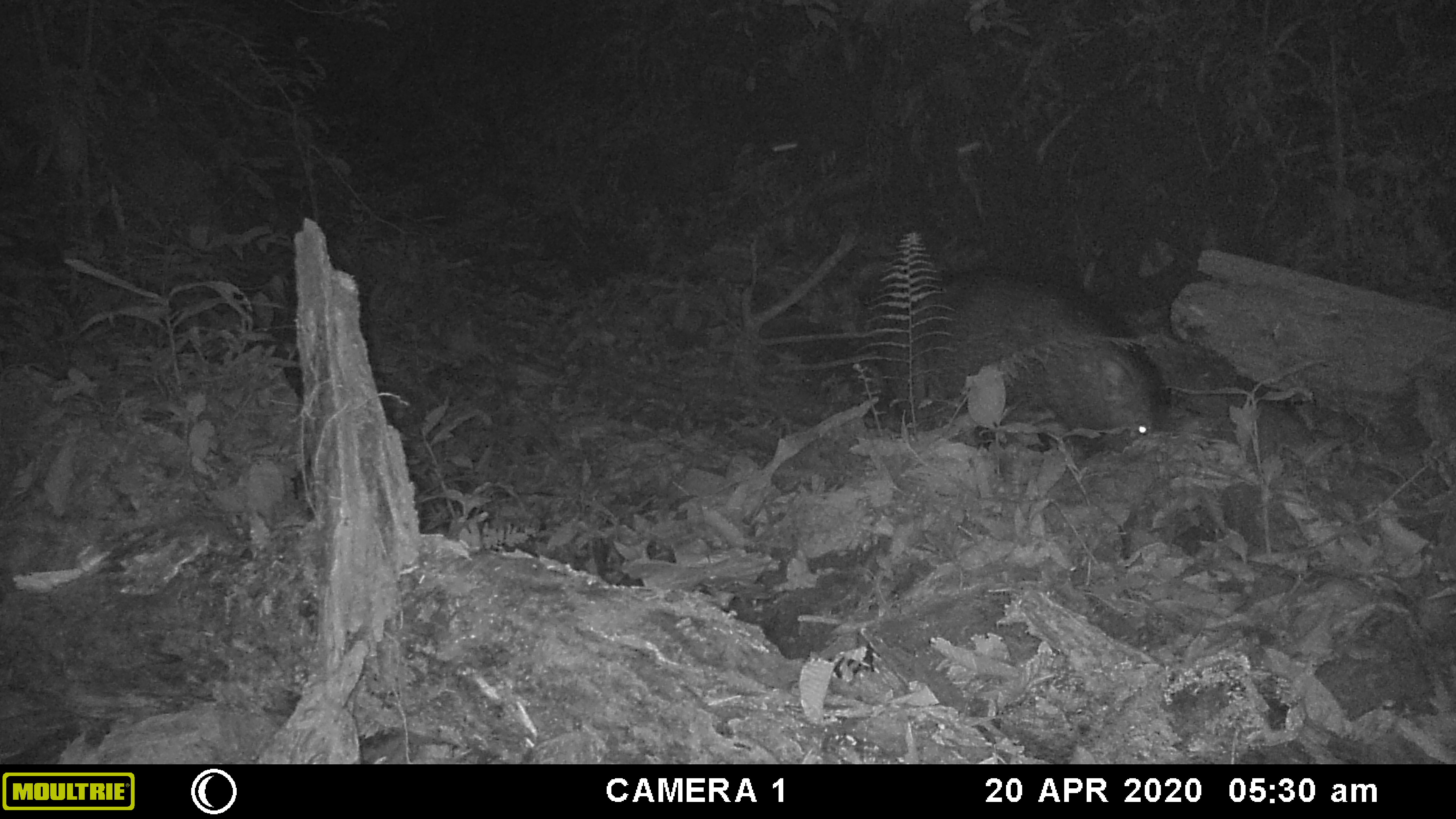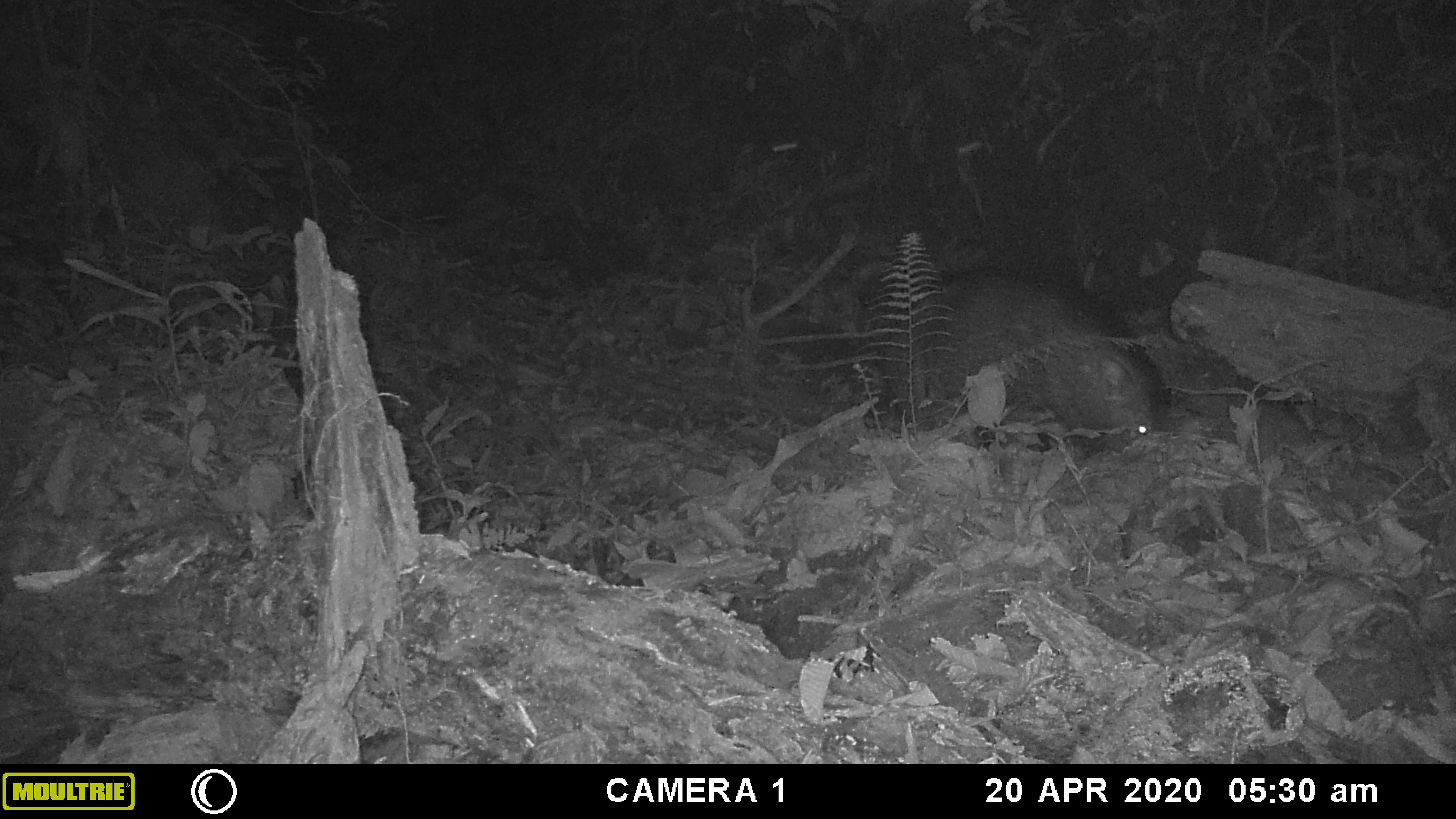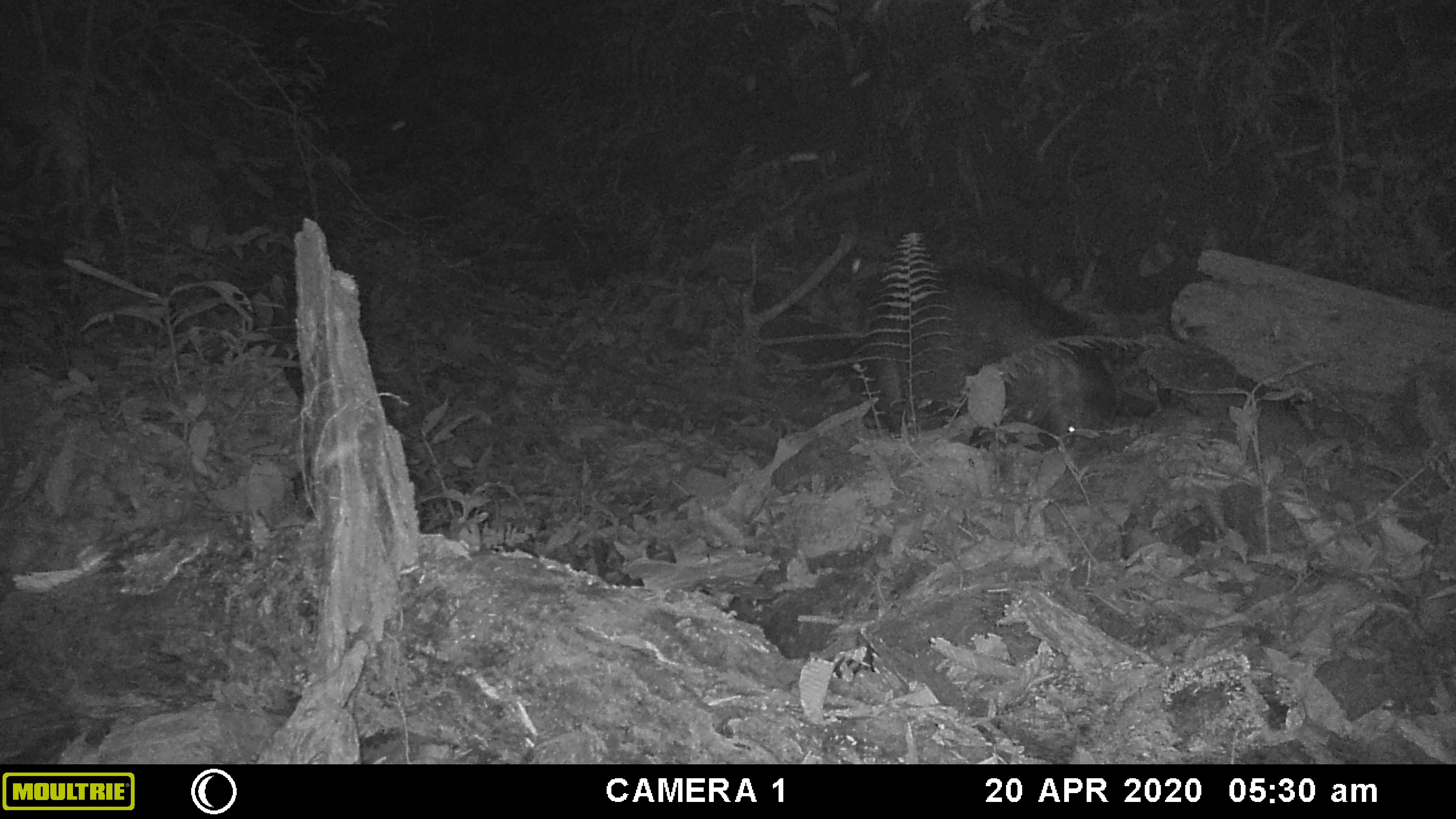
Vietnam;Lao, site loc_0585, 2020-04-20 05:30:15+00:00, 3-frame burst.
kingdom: Animalia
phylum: Arthropoda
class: Insecta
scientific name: Insecta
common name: insect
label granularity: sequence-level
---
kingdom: Animalia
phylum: Chordata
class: Mammalia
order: Artiodactyla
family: Suidae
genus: Sus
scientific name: Sus scrofa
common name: eurasian wild pig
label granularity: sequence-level